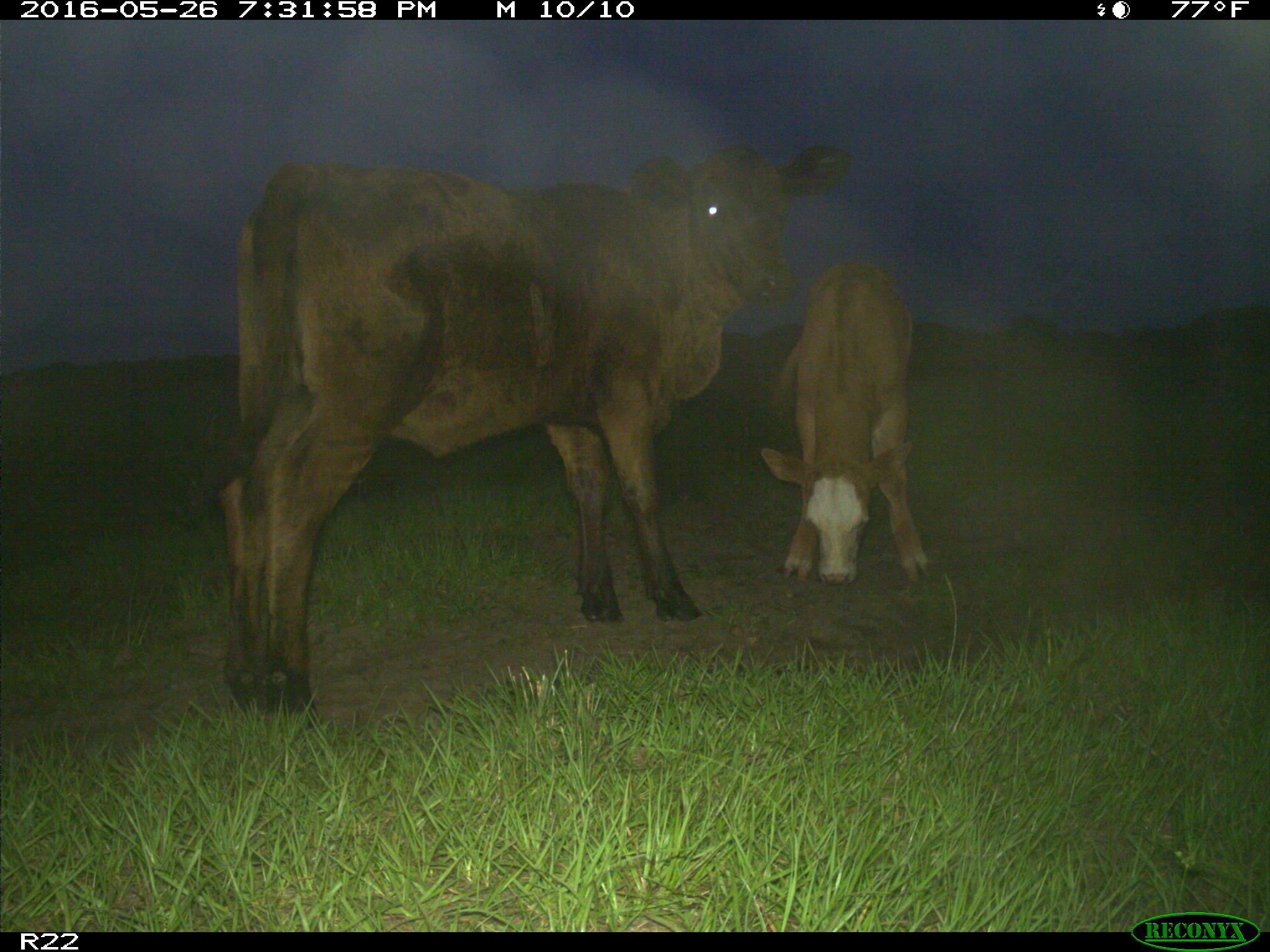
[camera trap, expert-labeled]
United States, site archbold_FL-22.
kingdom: Animalia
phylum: Chordata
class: Mammalia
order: Artiodactyla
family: Bovidae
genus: Bos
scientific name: Bos taurus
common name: domestic cow